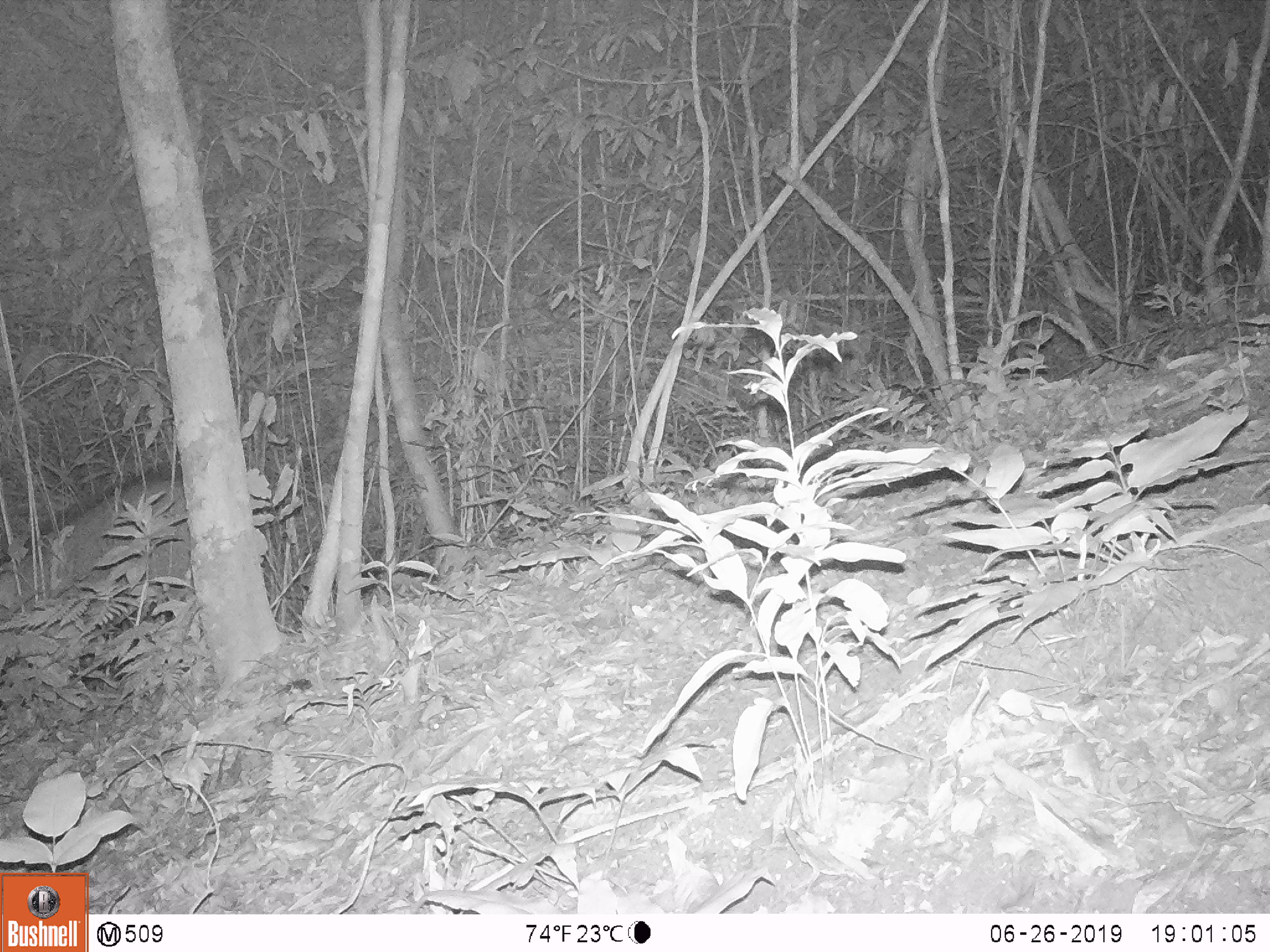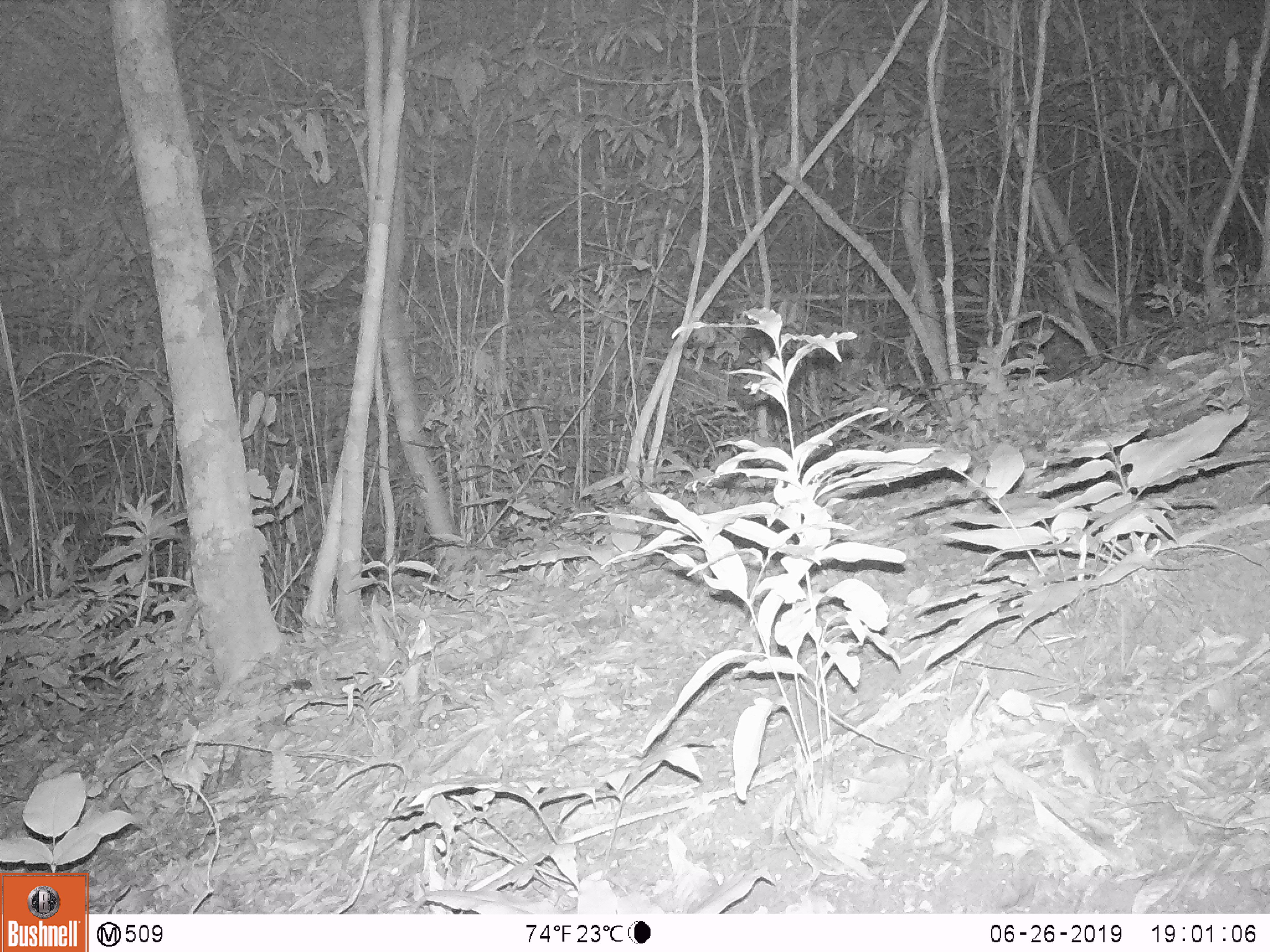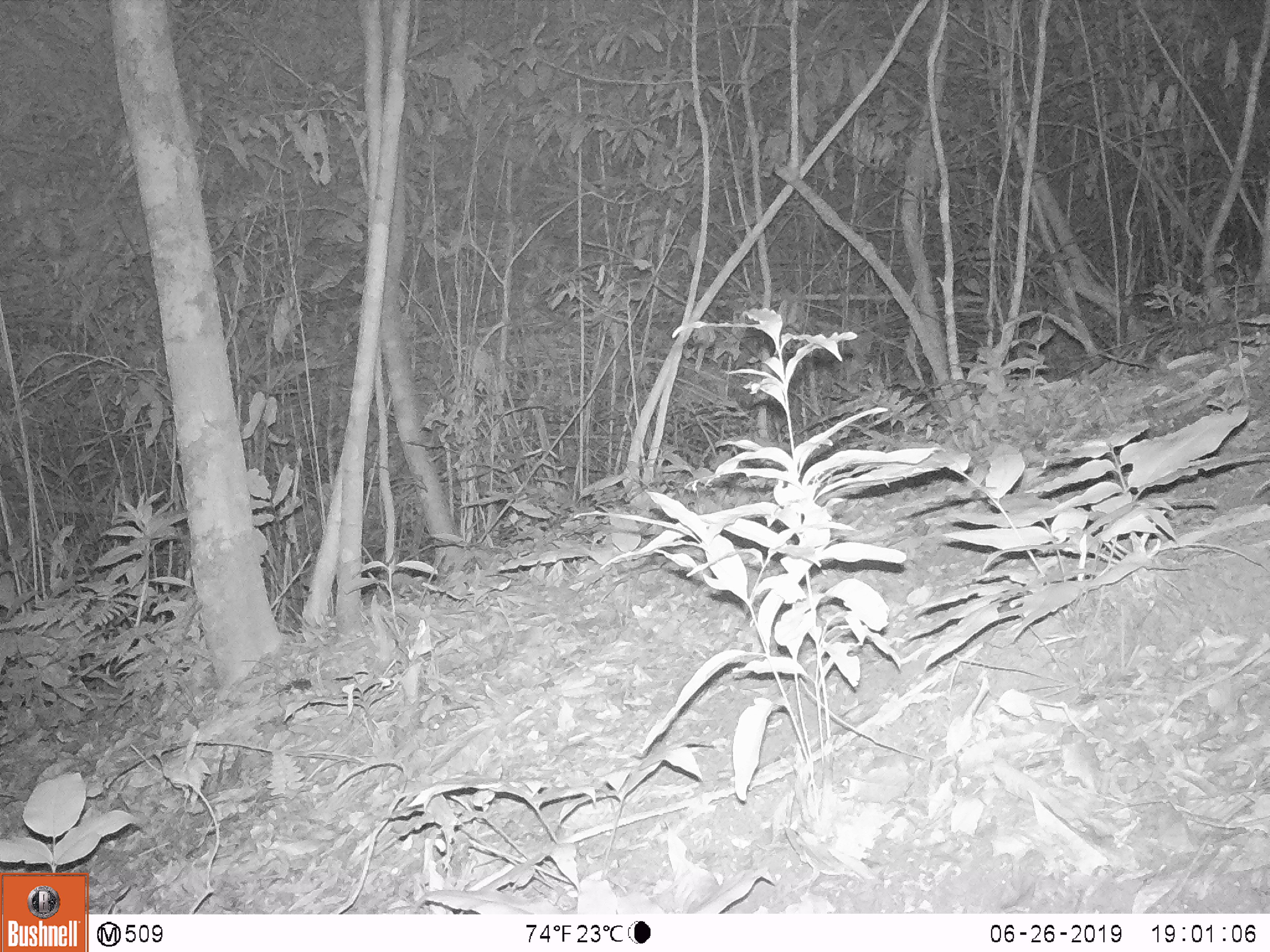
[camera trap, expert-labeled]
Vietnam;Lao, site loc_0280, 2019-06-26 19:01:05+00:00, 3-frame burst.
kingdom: Animalia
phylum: Chordata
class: Mammalia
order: Artiodactyla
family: Suidae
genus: Sus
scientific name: Sus scrofa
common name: eurasian wild pig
Eurasian wild pig (Sus scrofa). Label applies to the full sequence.